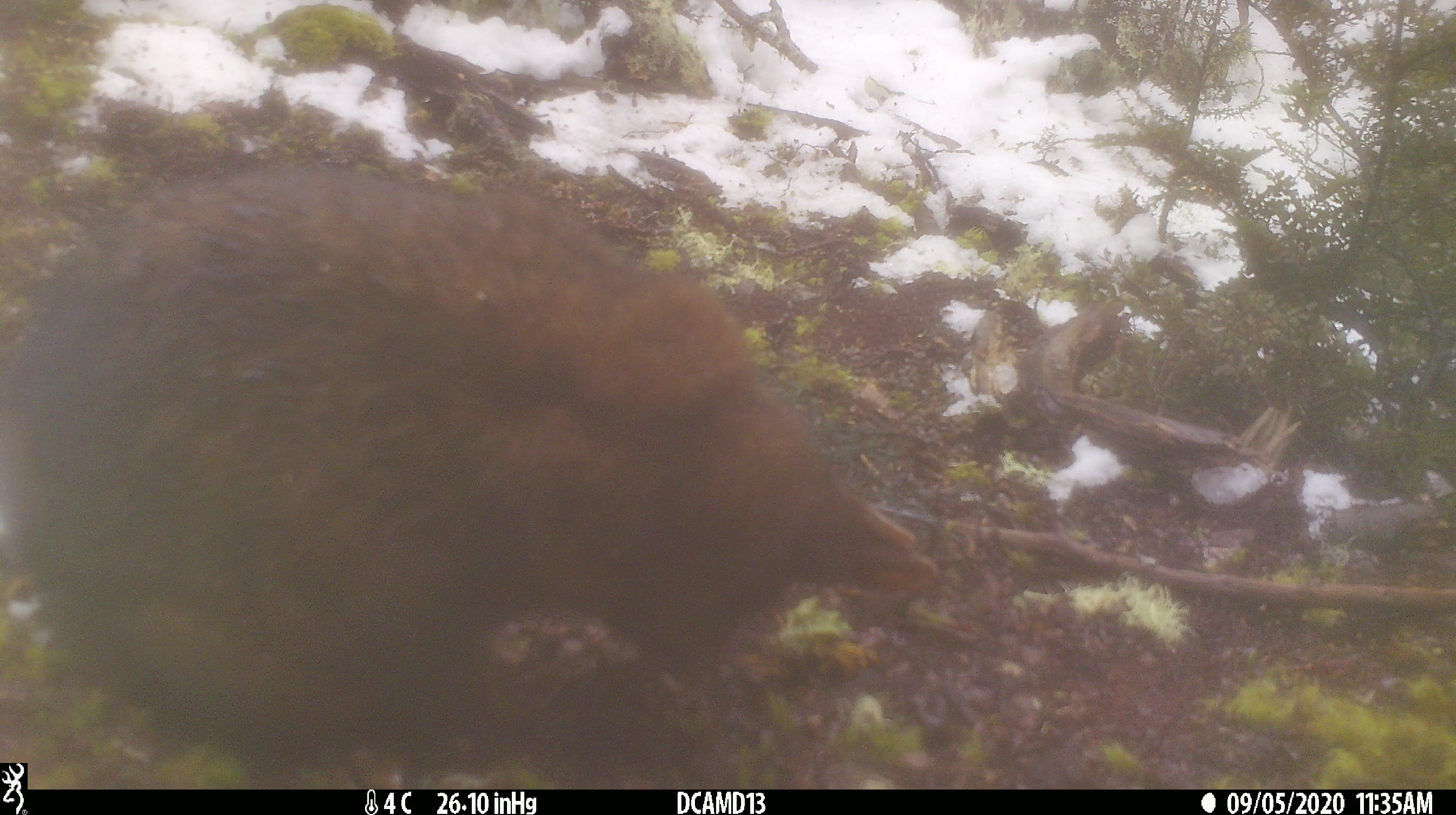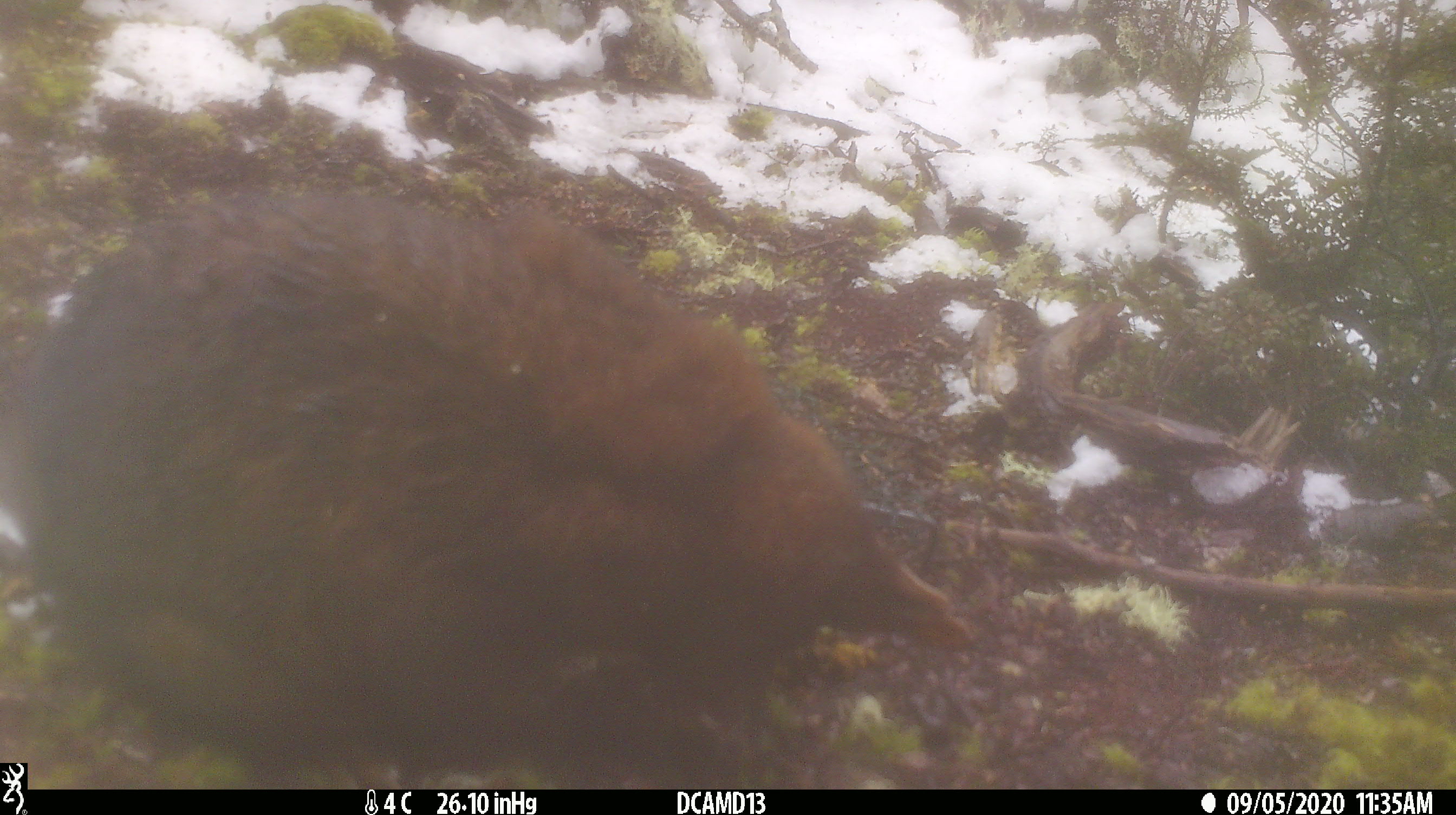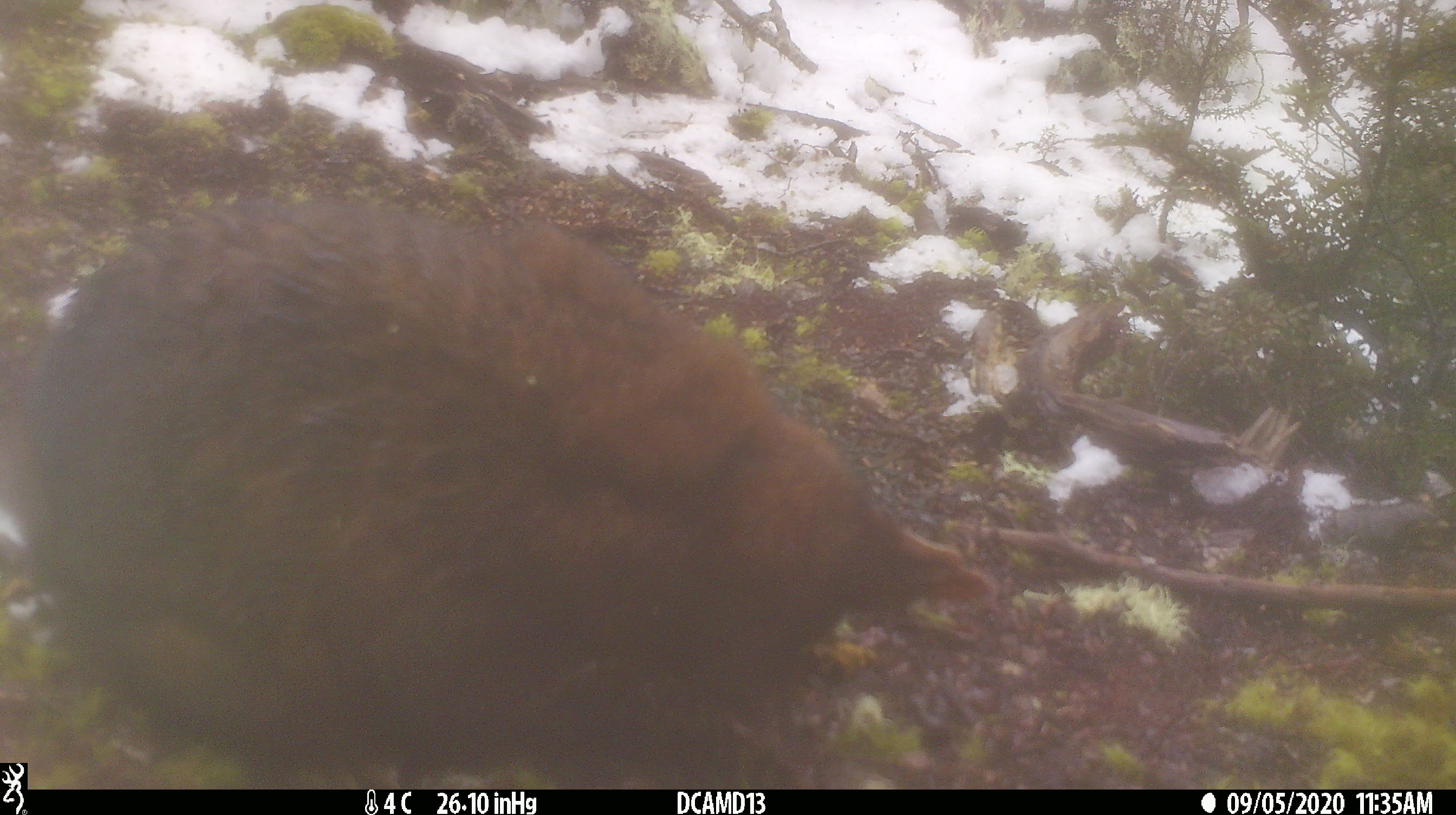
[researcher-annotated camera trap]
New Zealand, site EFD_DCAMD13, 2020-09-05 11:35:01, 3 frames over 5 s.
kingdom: Animalia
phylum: Chordata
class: Mammalia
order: Diprotodontia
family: Phalangeridae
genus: Trichosurus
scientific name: Trichosurus vulpecula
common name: common brushtail possum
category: possum